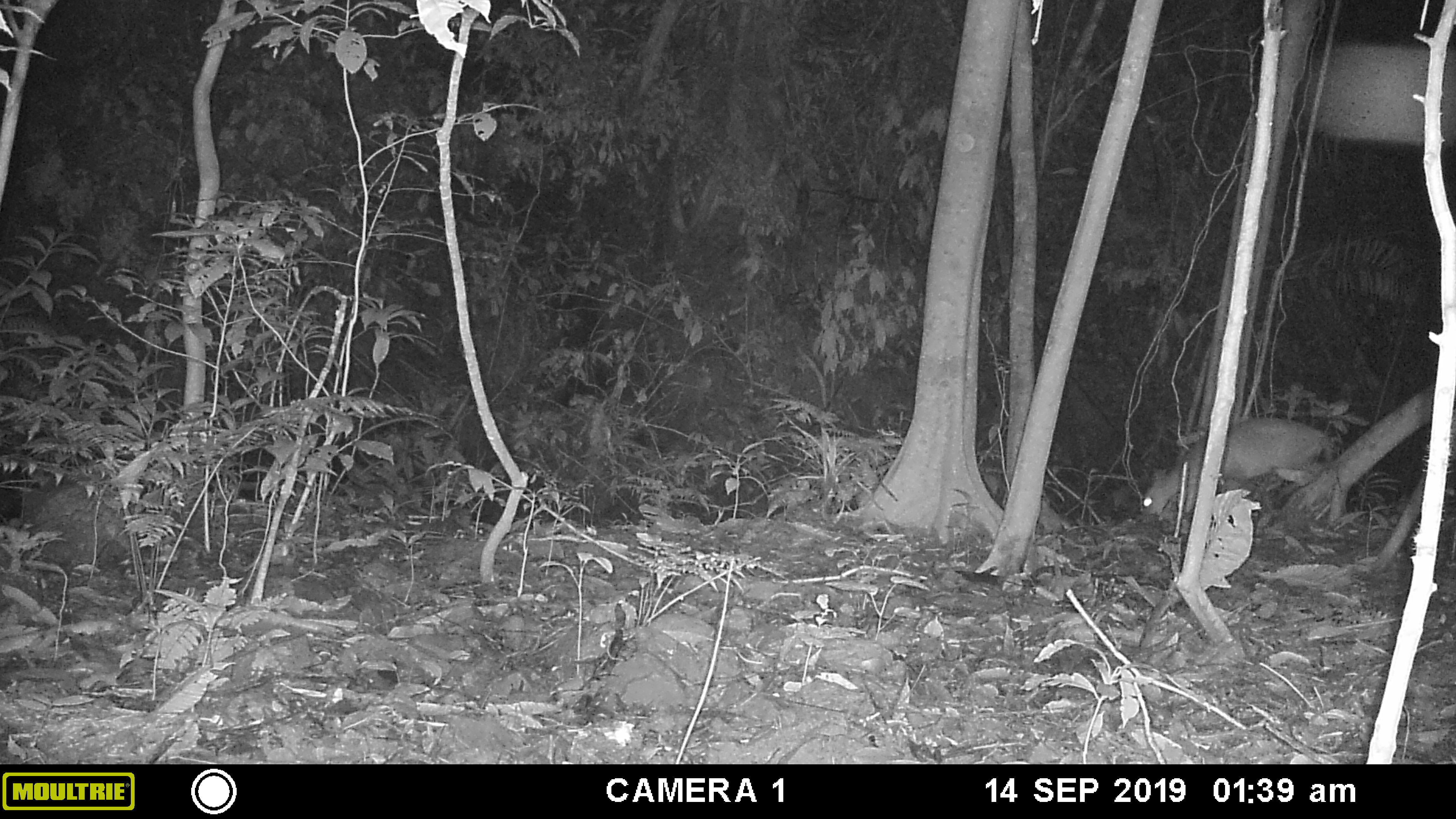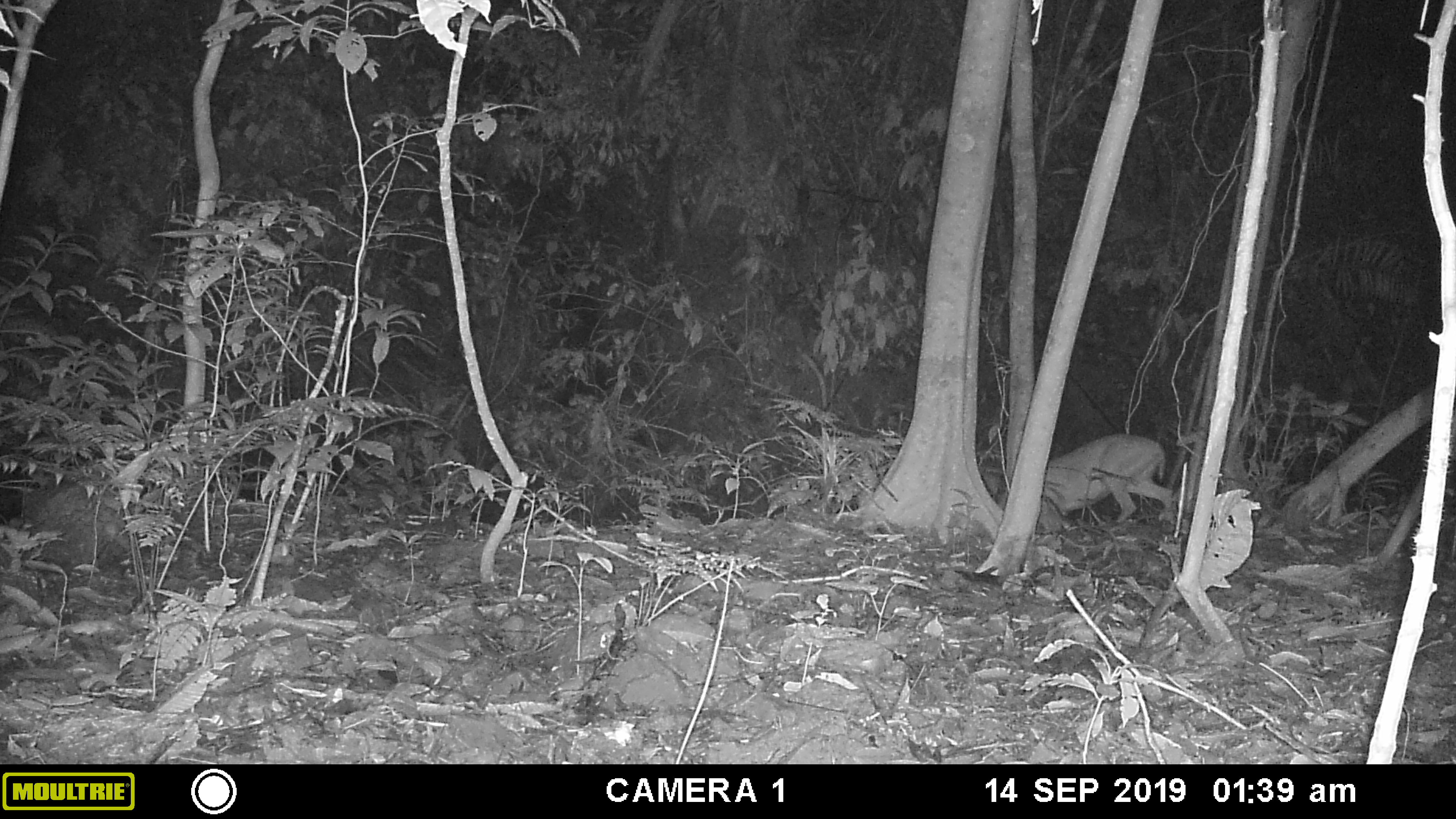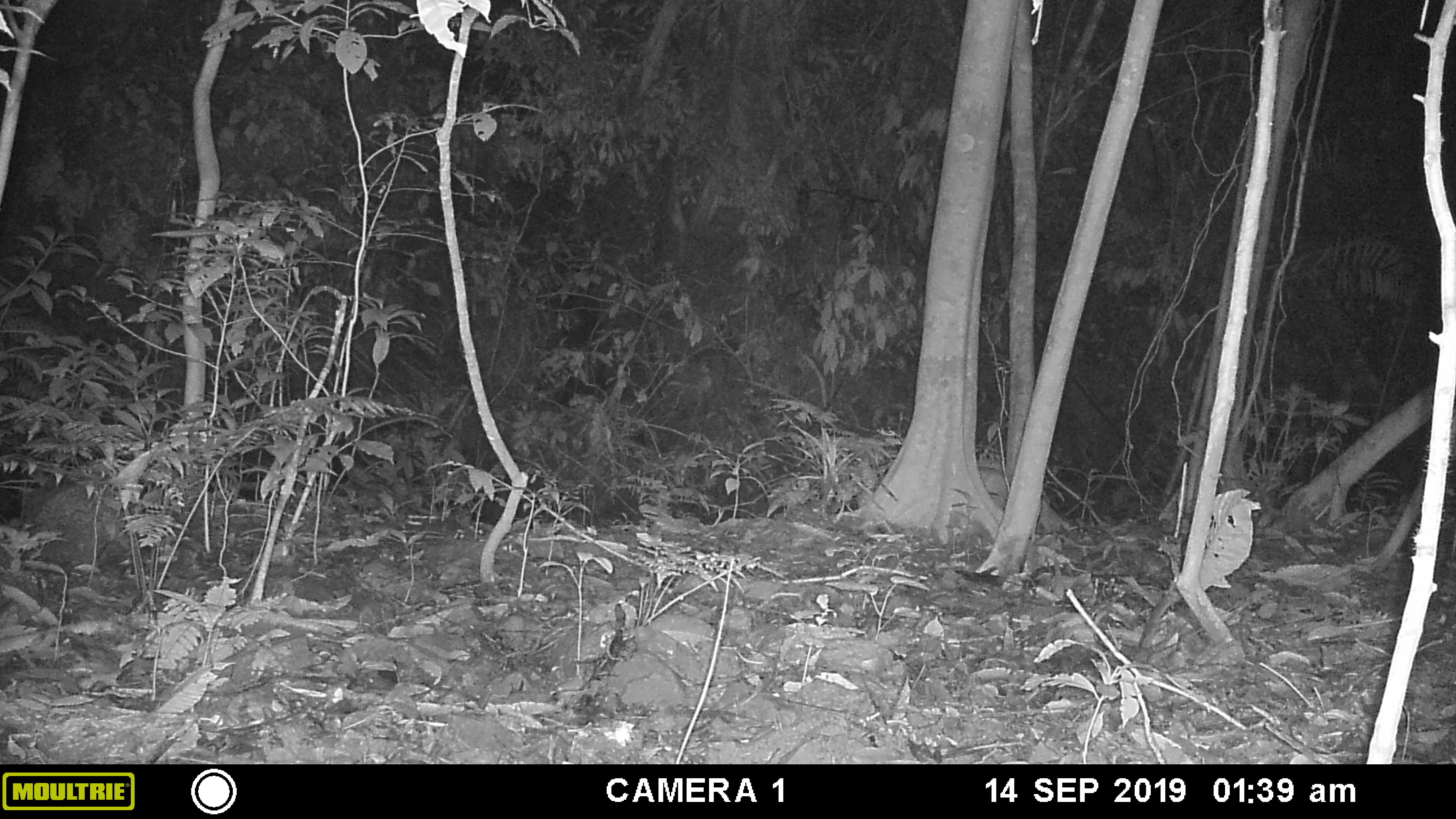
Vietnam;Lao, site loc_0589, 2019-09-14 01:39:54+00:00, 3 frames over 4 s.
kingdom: Animalia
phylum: Chordata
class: Mammalia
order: Artiodactyla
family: Cervidae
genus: Muntiacus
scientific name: Muntiacus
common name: muntjacs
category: unidentified muntjac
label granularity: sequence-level